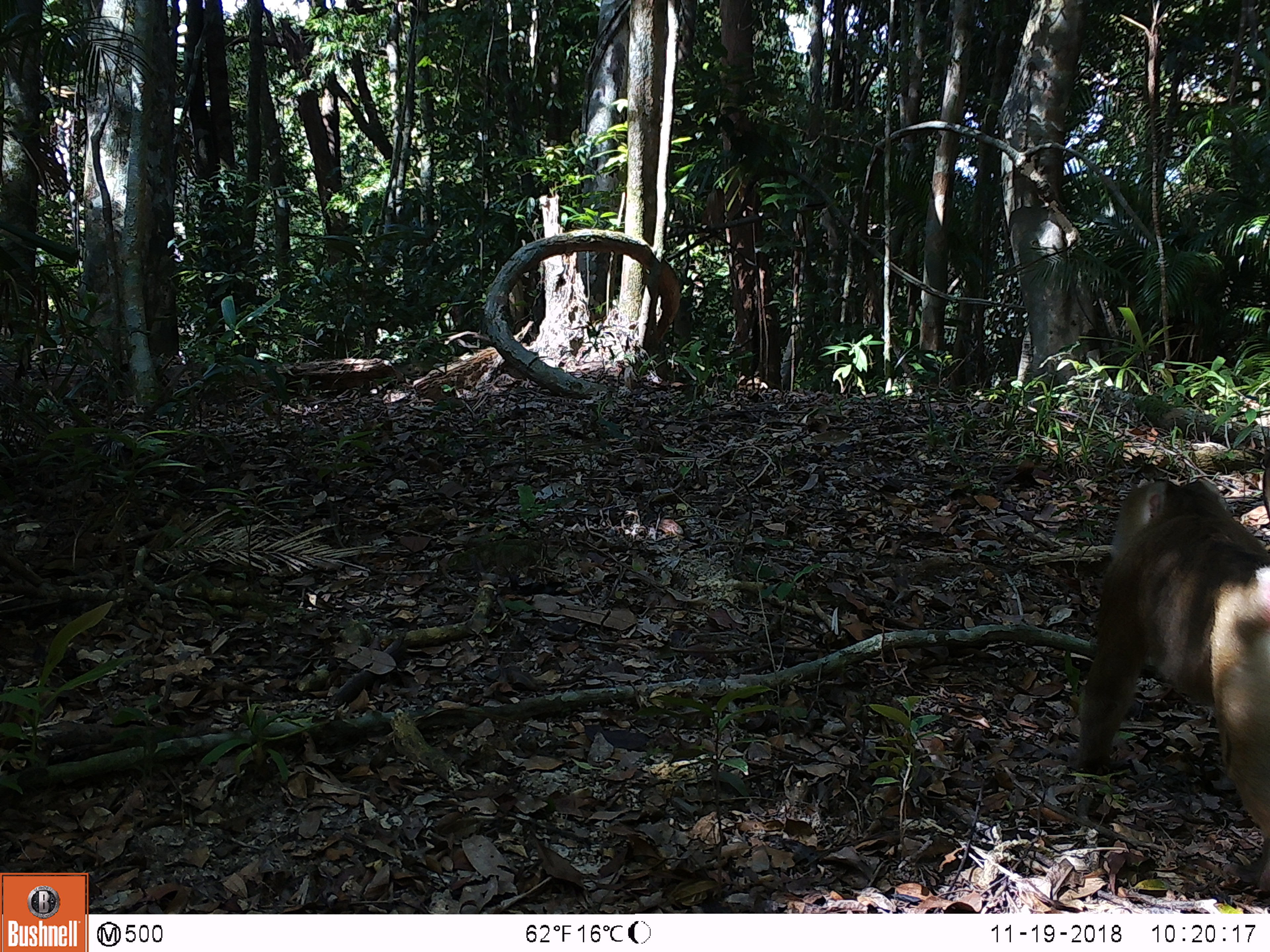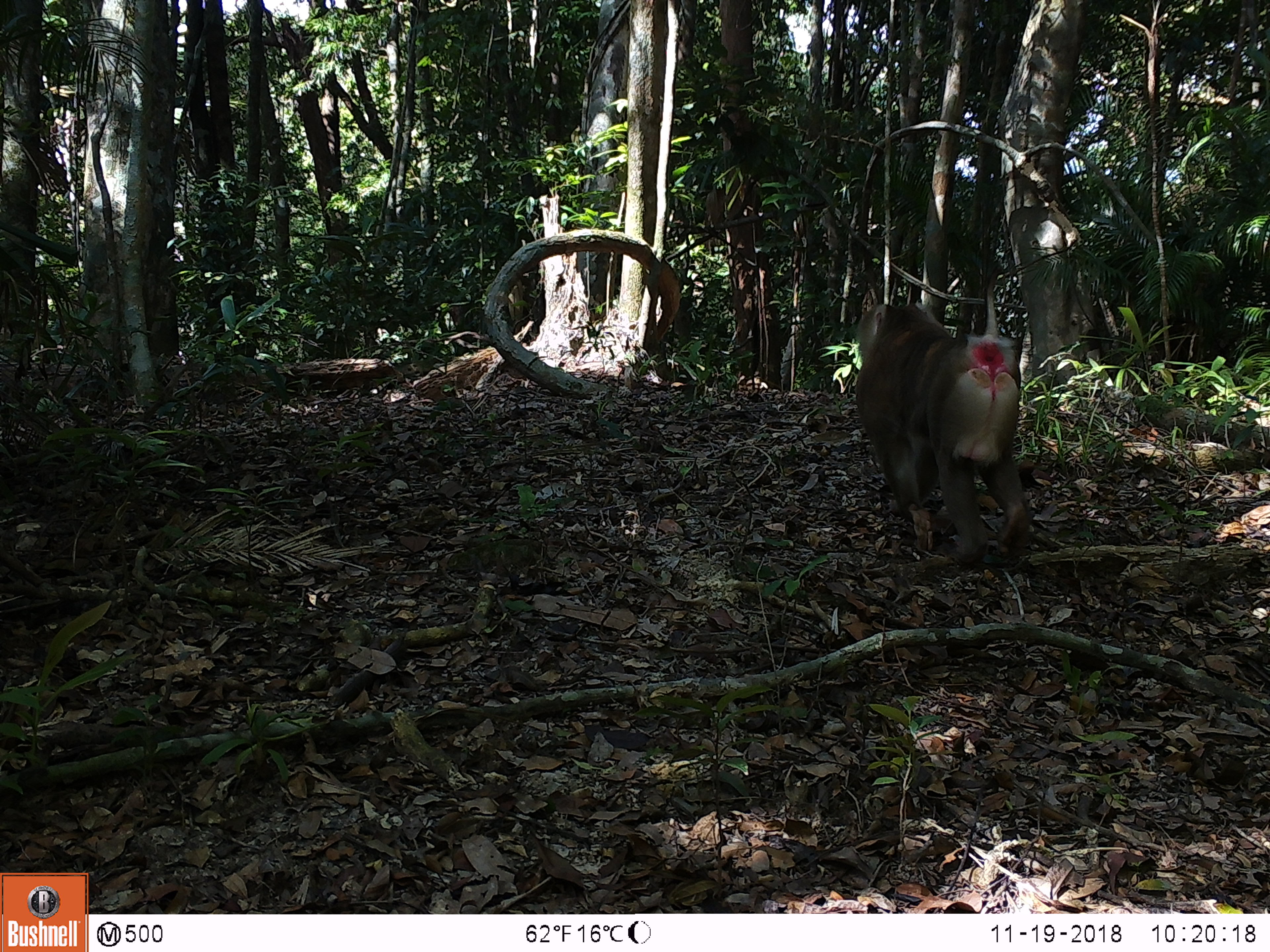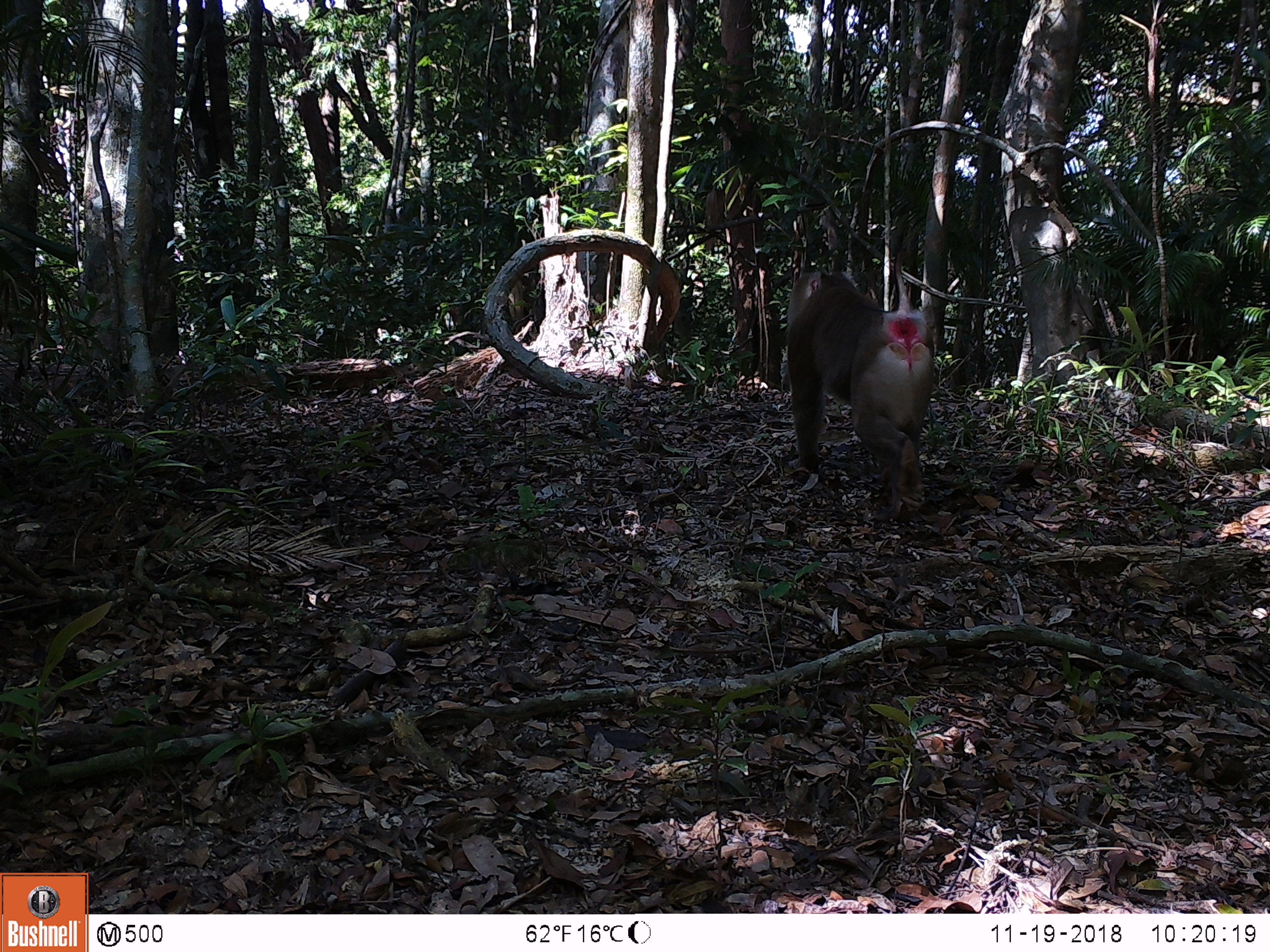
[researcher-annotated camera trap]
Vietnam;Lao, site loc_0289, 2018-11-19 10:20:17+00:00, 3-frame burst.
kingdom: Animalia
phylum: Chordata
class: Mammalia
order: Primates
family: Cercopithecidae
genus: Macaca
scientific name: Macaca nemestrina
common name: pig-tailed macaque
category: pig tailed macaque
Pig tailed macaque (pig-tailed macaque) (Macaca nemestrina). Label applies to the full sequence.